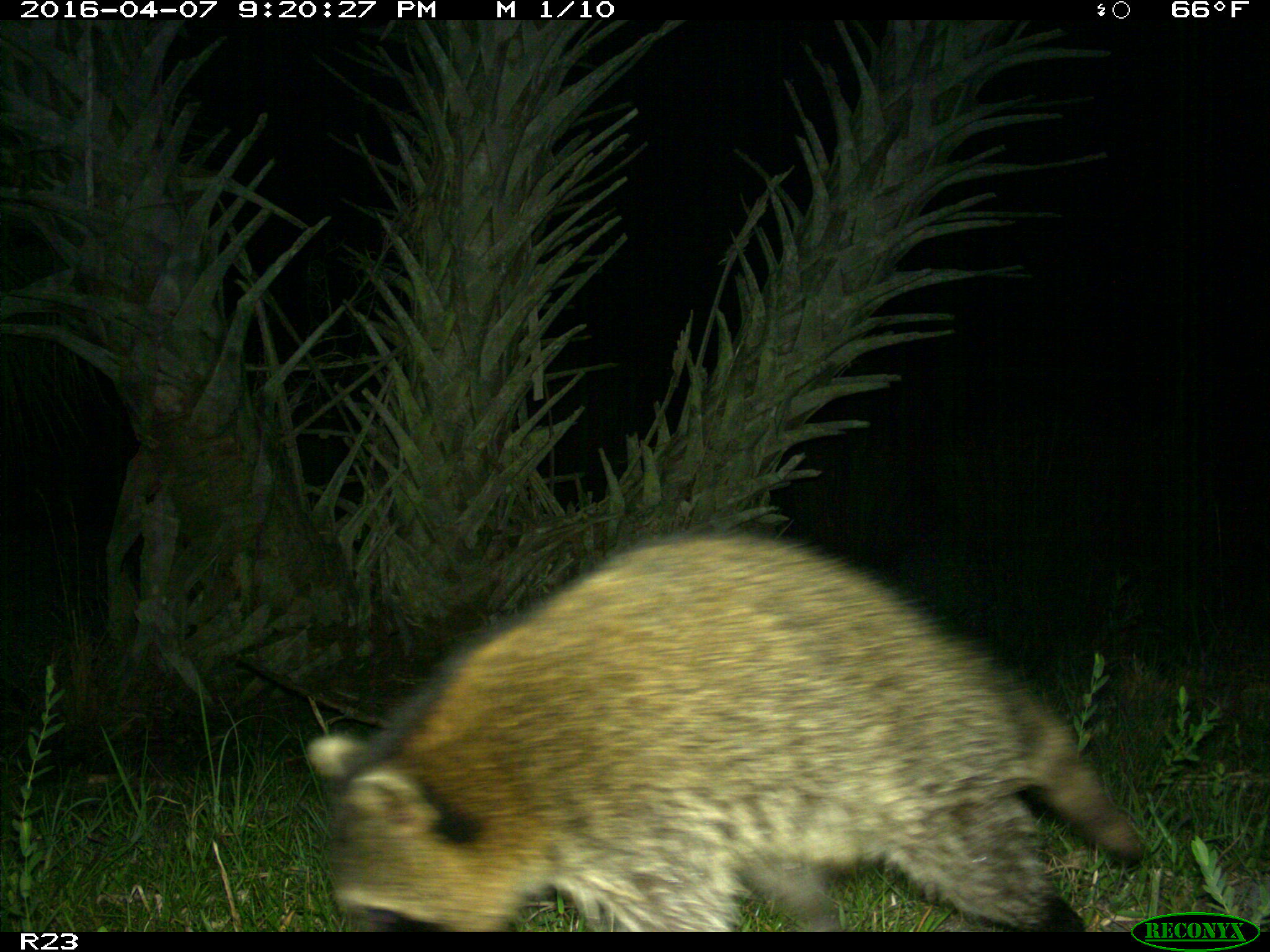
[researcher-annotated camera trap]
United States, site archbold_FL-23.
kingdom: Animalia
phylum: Chordata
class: Mammalia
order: Carnivora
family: Procyonidae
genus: Procyon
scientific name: Procyon lotor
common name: common raccoon